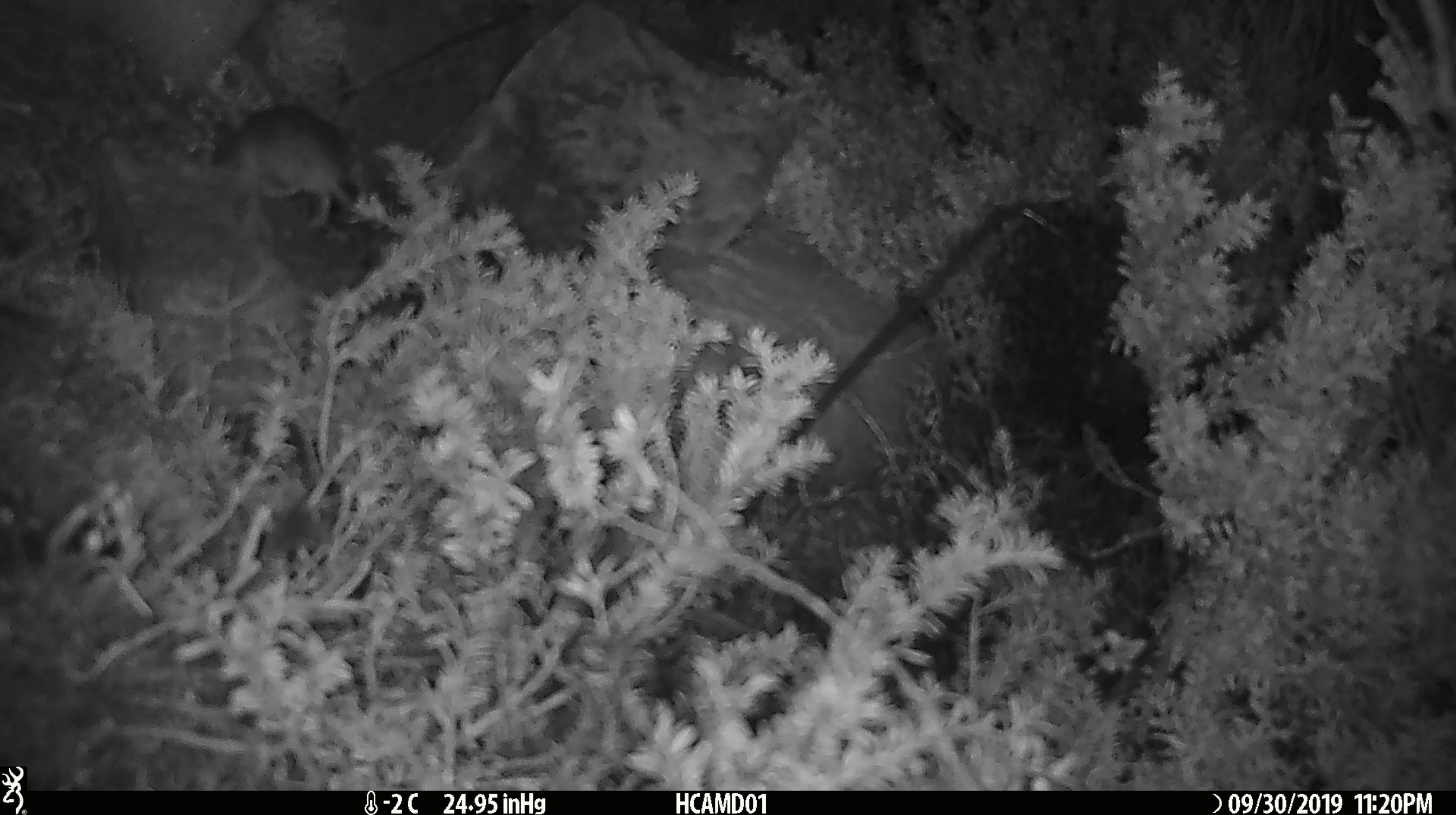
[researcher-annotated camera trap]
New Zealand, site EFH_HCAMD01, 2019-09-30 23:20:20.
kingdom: Animalia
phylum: Chordata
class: Mammalia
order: Rodentia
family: Muridae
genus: Mus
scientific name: Mus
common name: mouse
Mouse (Mus).